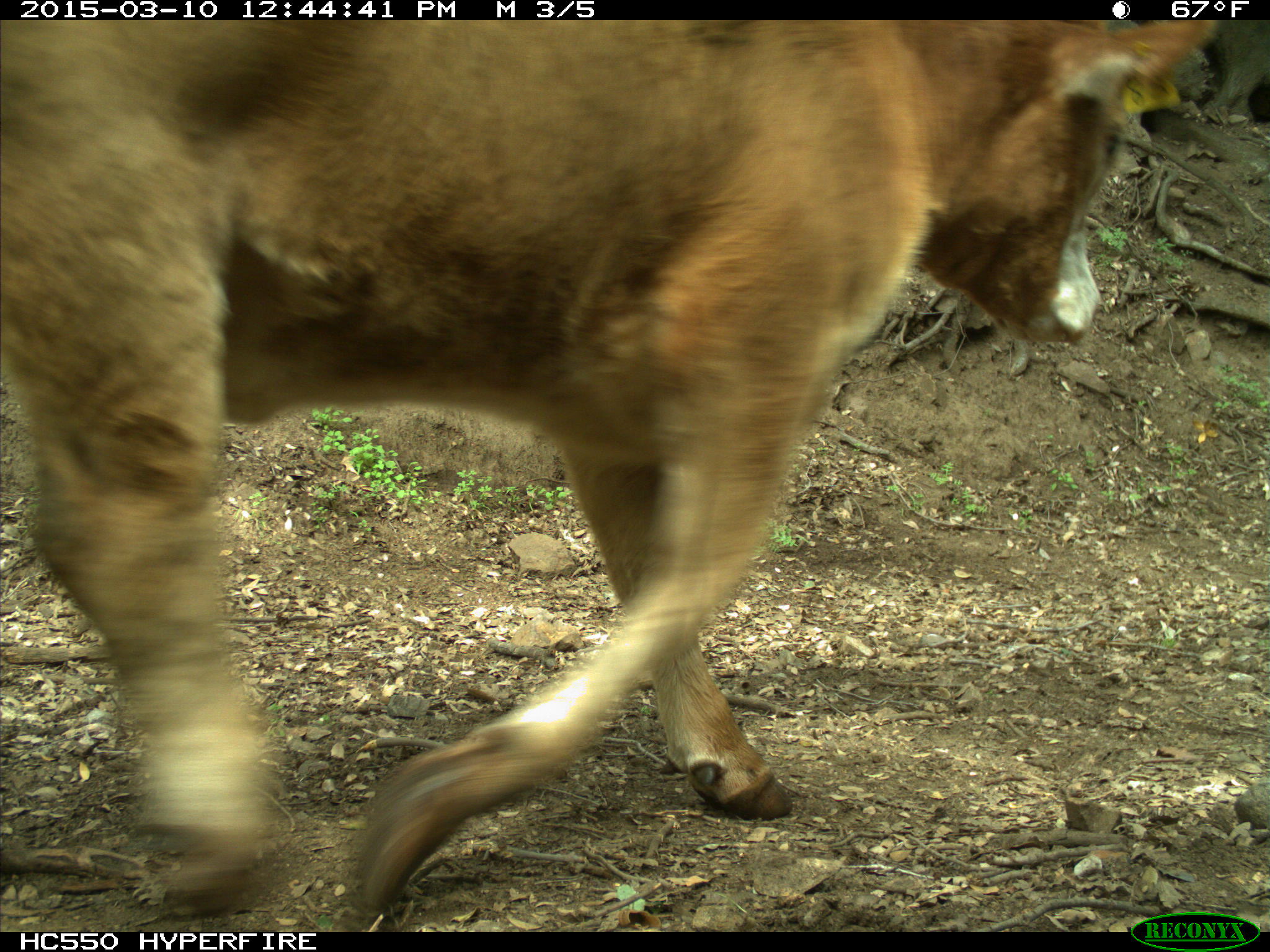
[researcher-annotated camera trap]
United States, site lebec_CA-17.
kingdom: Animalia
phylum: Chordata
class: Mammalia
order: Artiodactyla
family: Bovidae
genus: Bos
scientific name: Bos taurus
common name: domestic cow